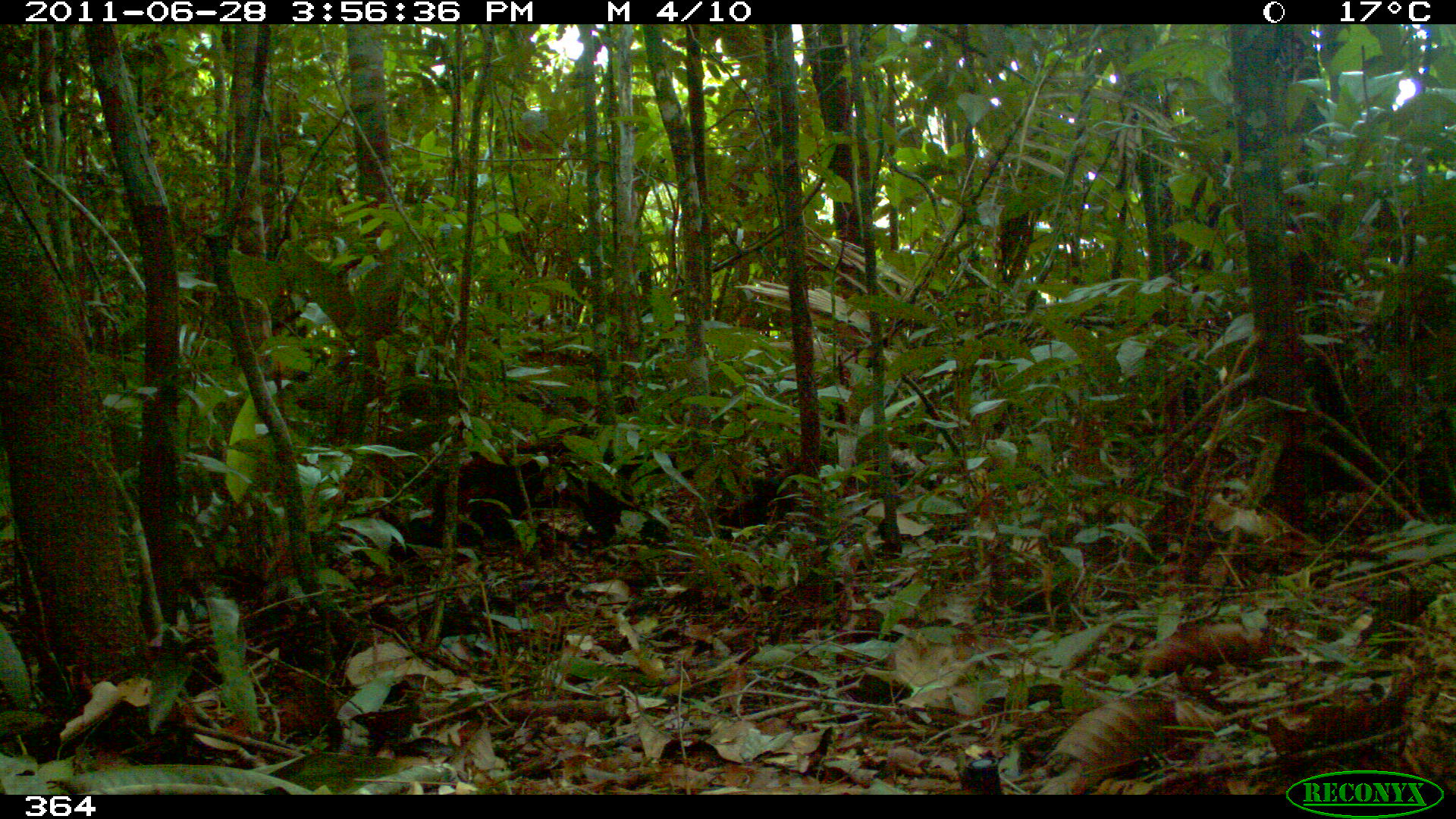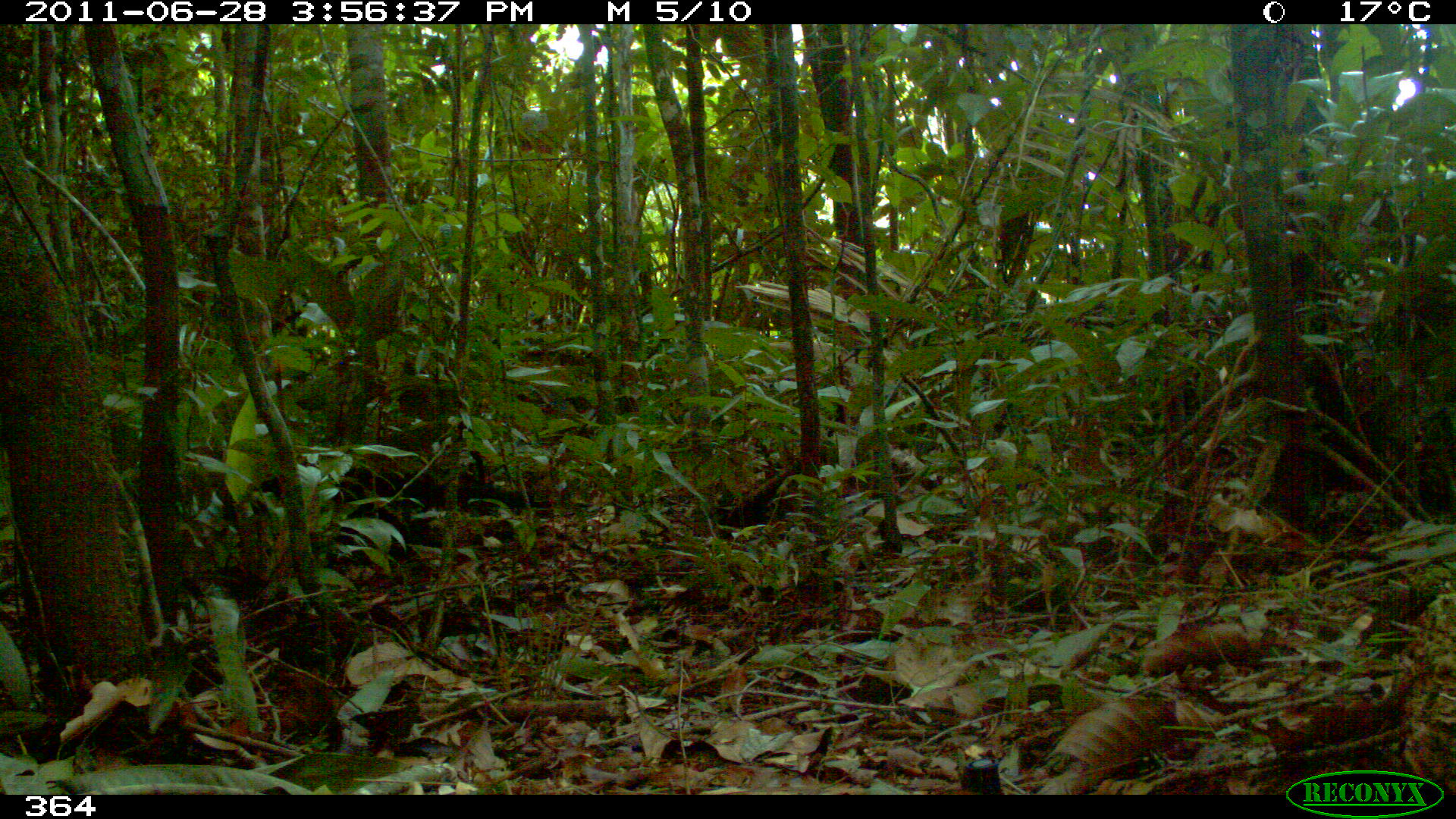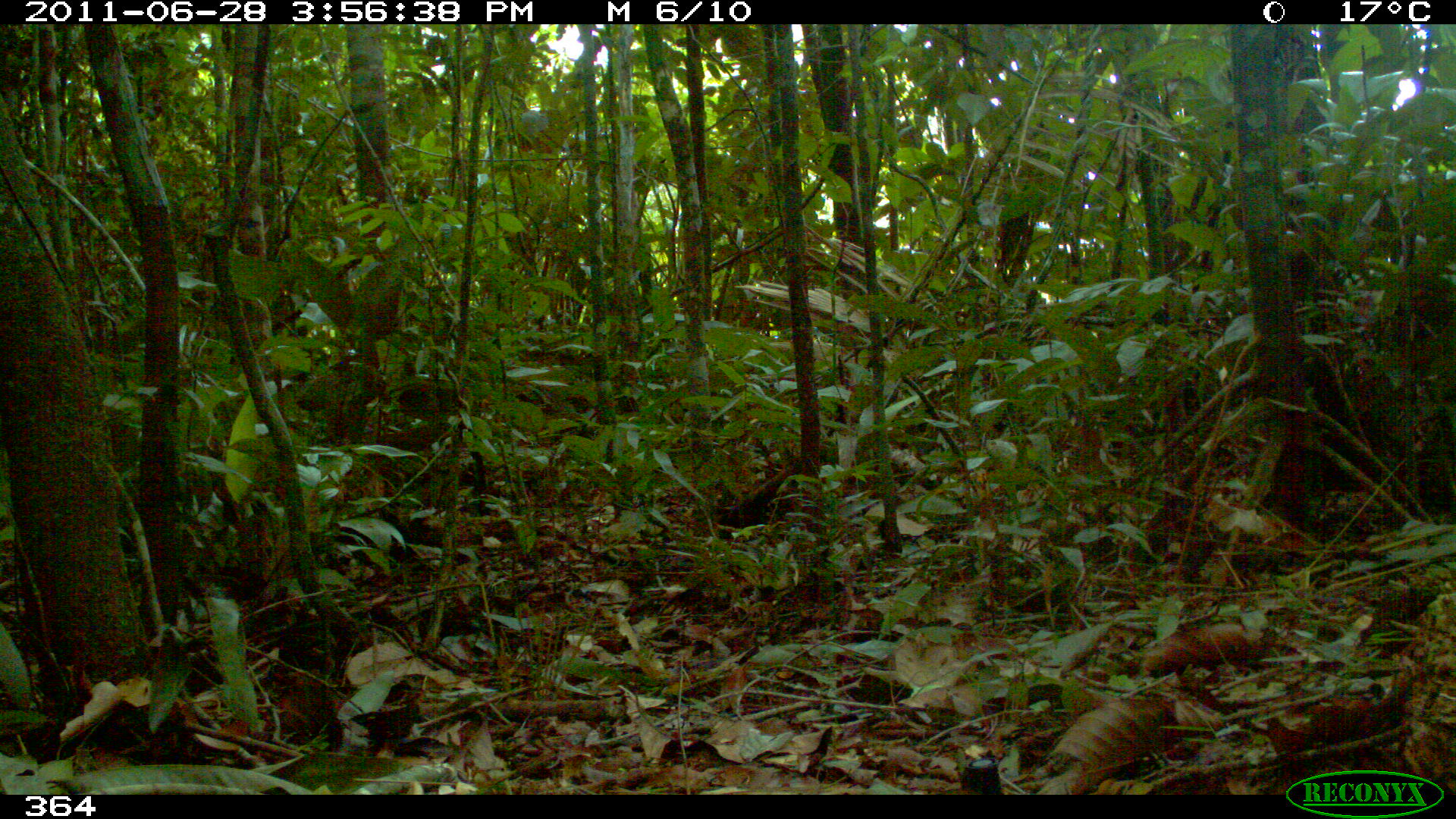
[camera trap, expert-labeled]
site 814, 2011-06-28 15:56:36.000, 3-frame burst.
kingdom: Animalia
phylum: Chordata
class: Mammalia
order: Carnivora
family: Procyonidae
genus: Nasua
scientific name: Nasua nasua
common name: south american coati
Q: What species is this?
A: Nasua nasua (south american coati).